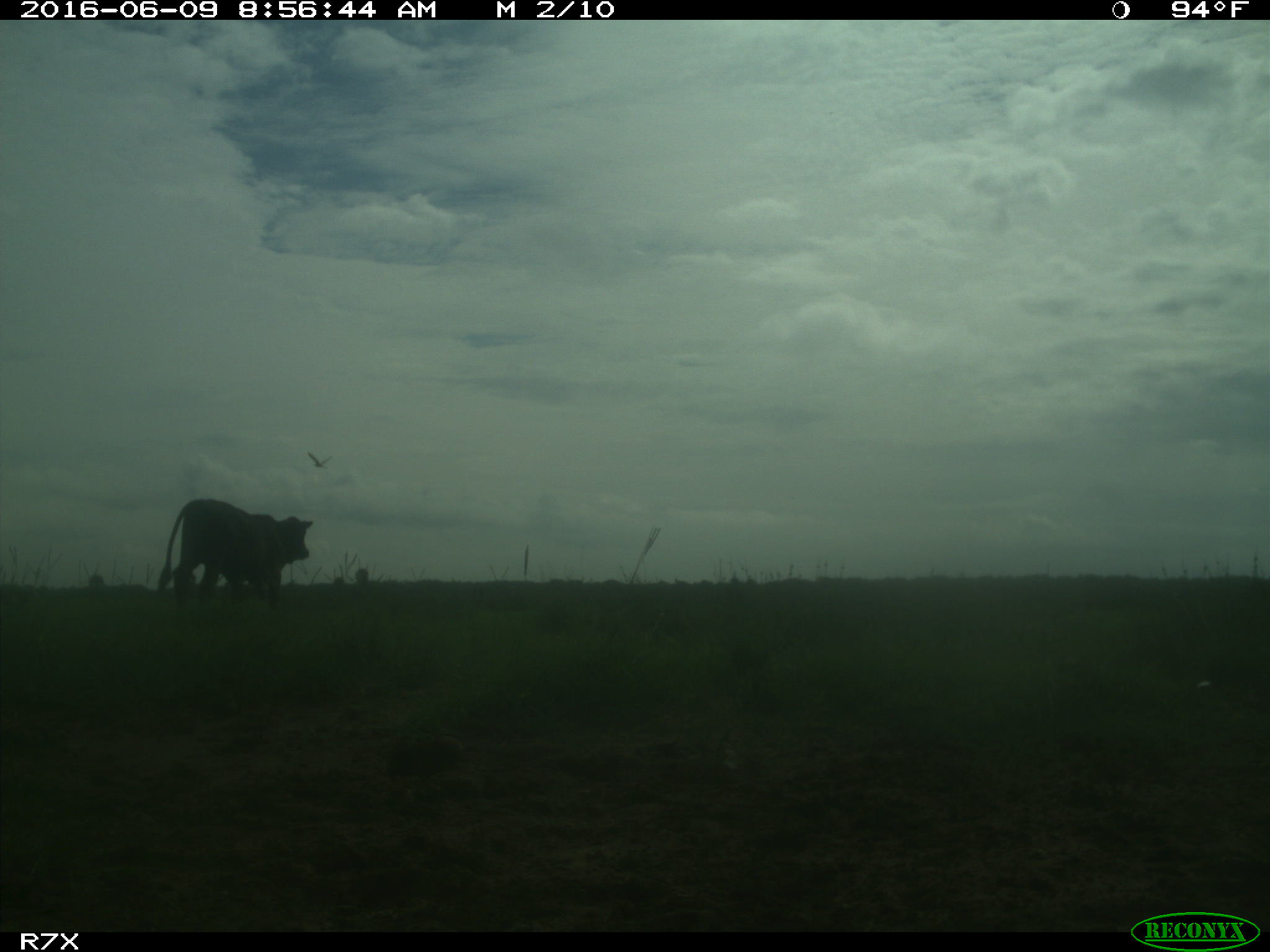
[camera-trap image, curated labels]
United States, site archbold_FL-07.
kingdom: Animalia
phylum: Chordata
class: Mammalia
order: Artiodactyla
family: Bovidae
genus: Bos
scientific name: Bos taurus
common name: domestic cow